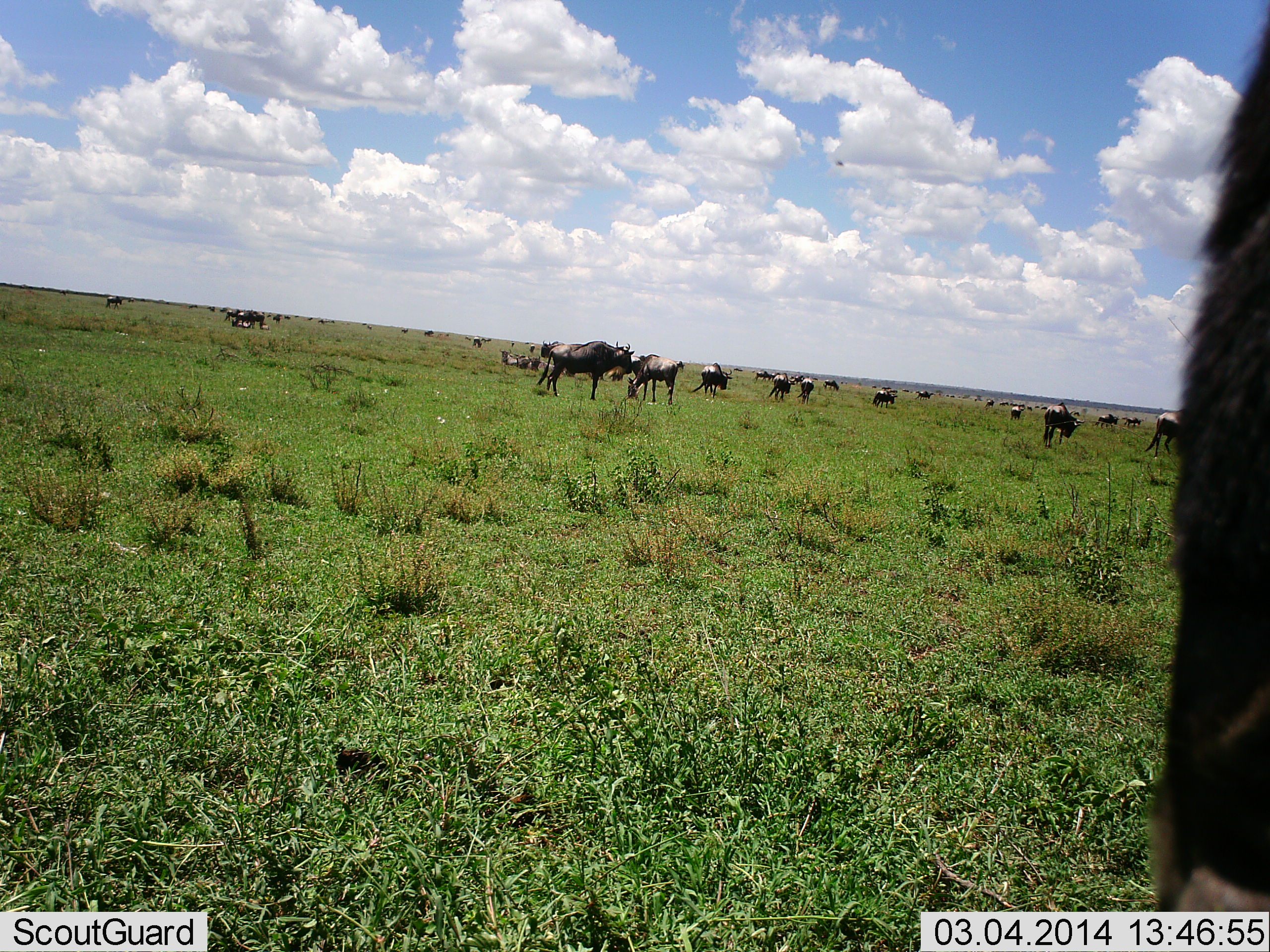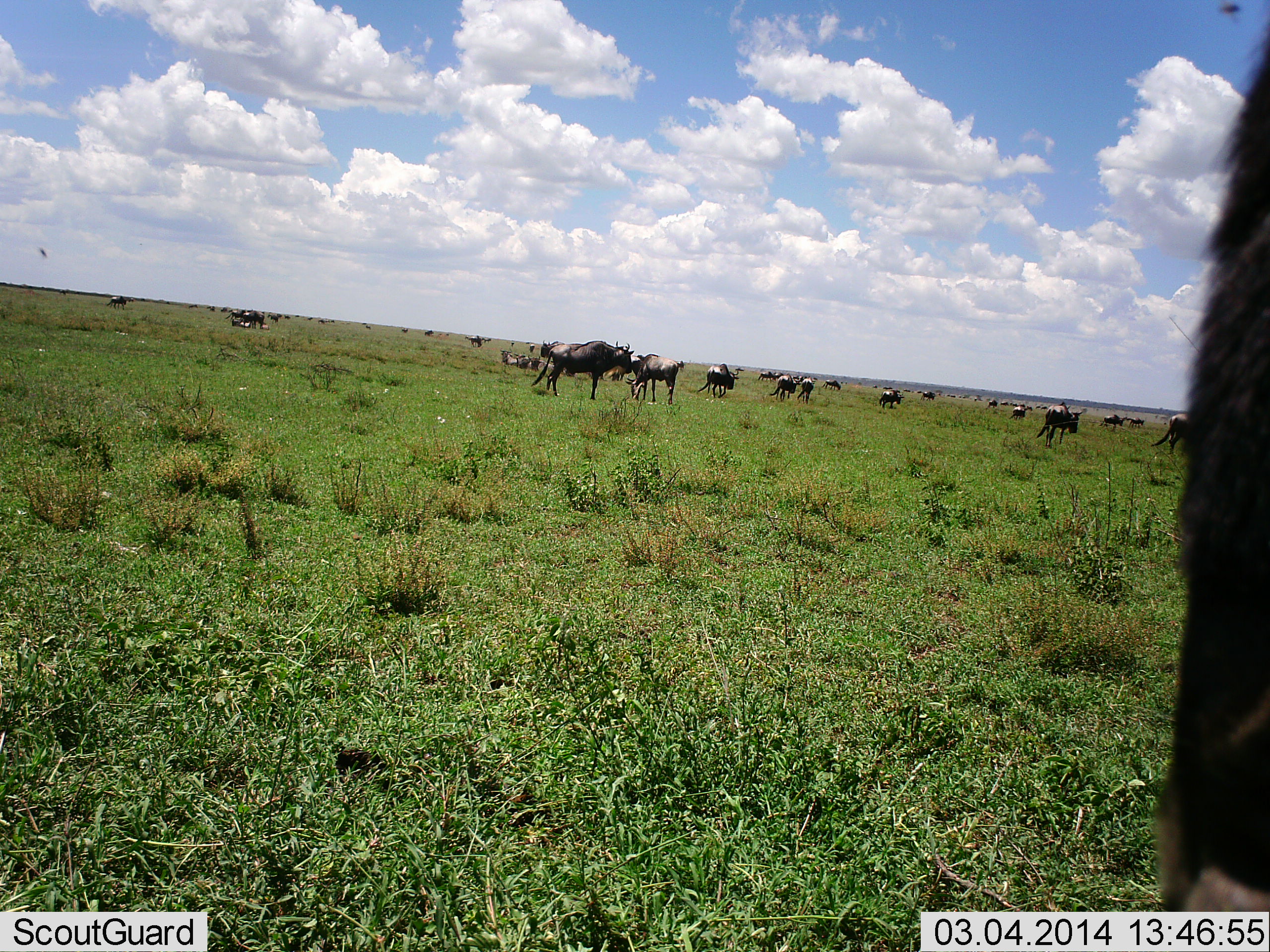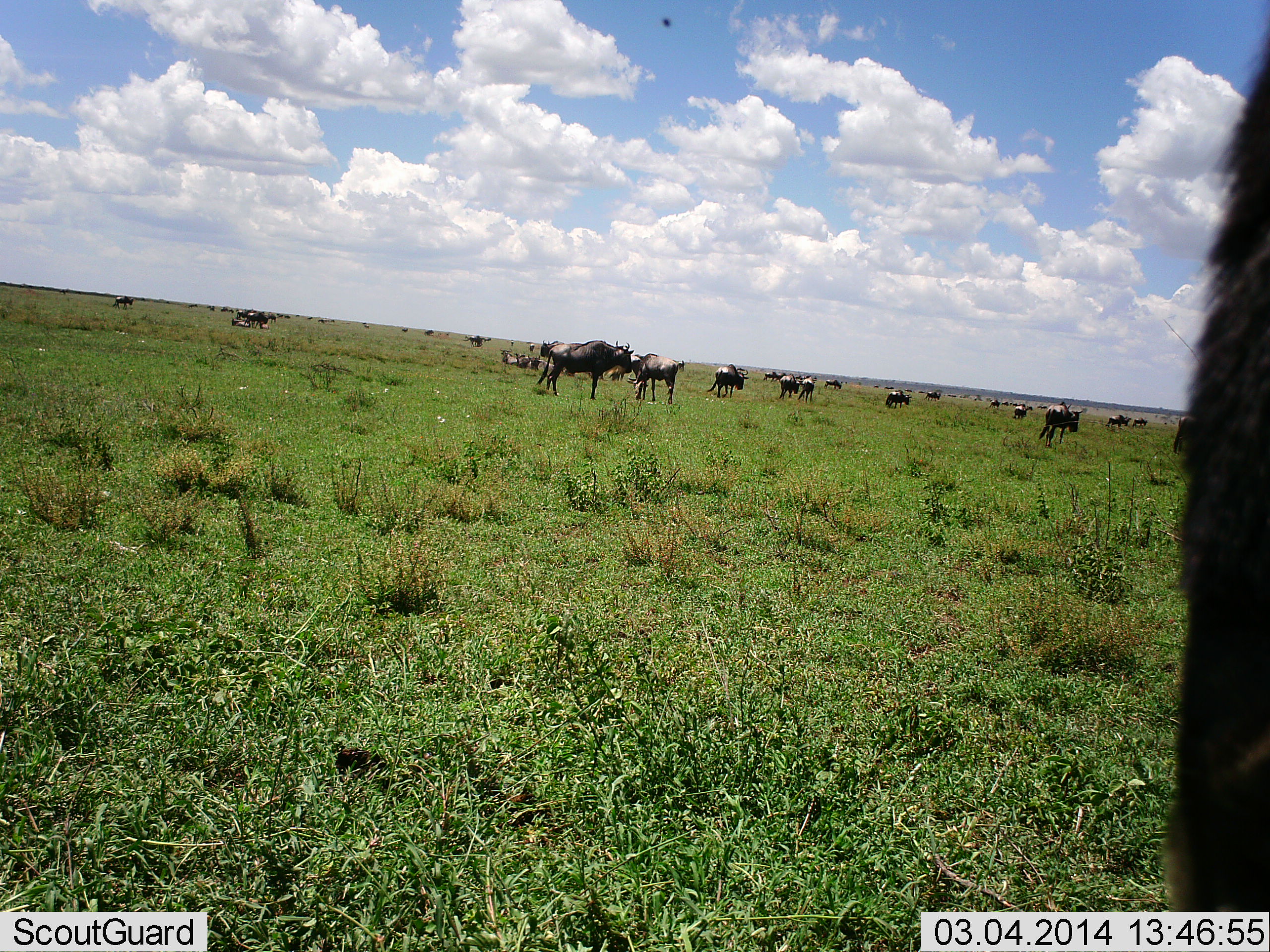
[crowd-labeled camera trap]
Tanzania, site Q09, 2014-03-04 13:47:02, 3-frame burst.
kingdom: Animalia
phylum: Chordata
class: Mammalia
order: Artiodactyla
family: Bovidae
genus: Connochaetes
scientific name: Connochaetes taurinus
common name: blue wildebeest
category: wildebeest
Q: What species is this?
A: Wildebeest (blue wildebeest) (Connochaetes taurinus).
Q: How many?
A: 11-50.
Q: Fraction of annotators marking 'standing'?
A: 27%.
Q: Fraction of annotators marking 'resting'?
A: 9%.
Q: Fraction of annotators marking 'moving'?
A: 45%.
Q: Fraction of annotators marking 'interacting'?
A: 9%.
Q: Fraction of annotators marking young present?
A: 0%.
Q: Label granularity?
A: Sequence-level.